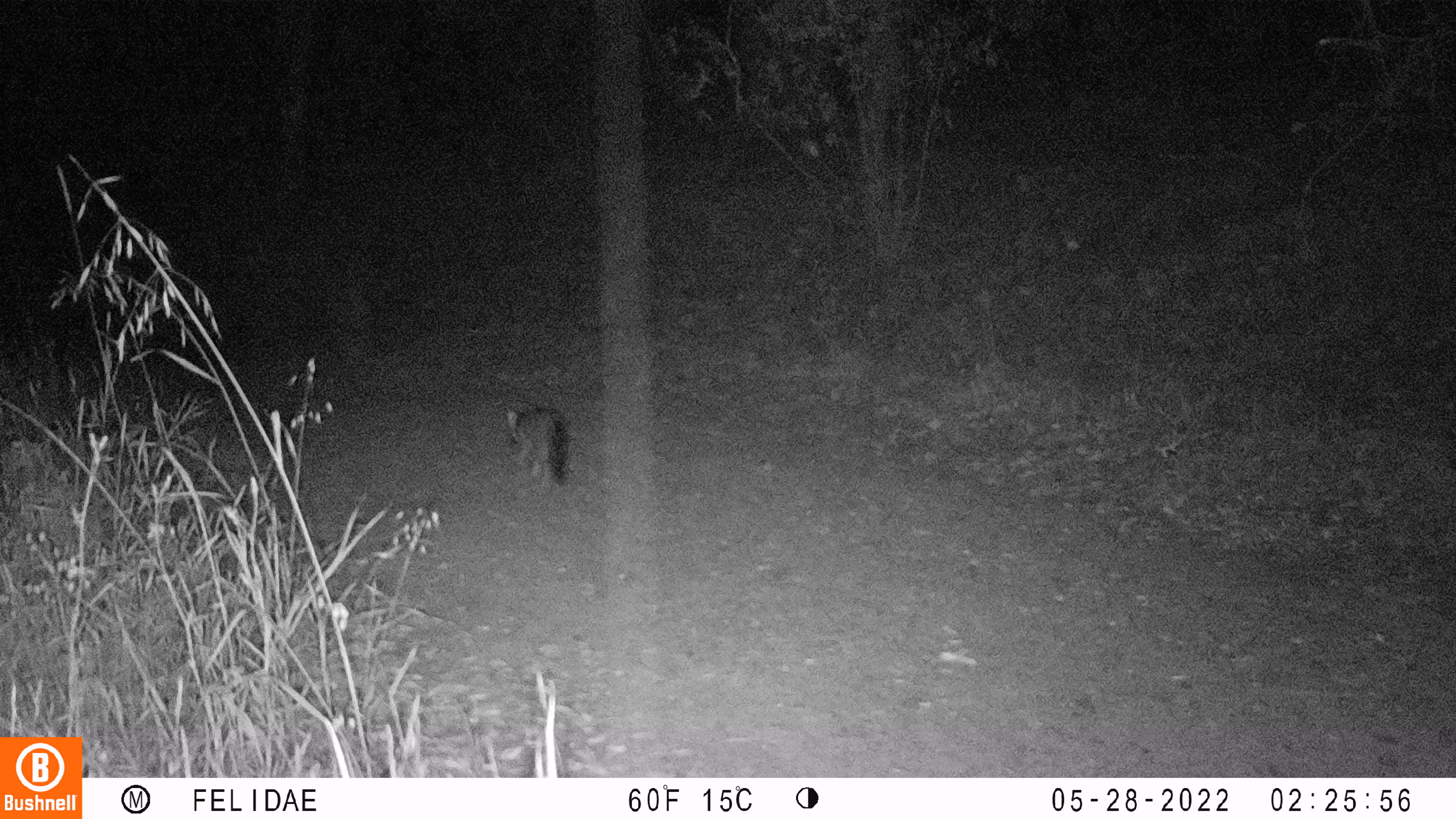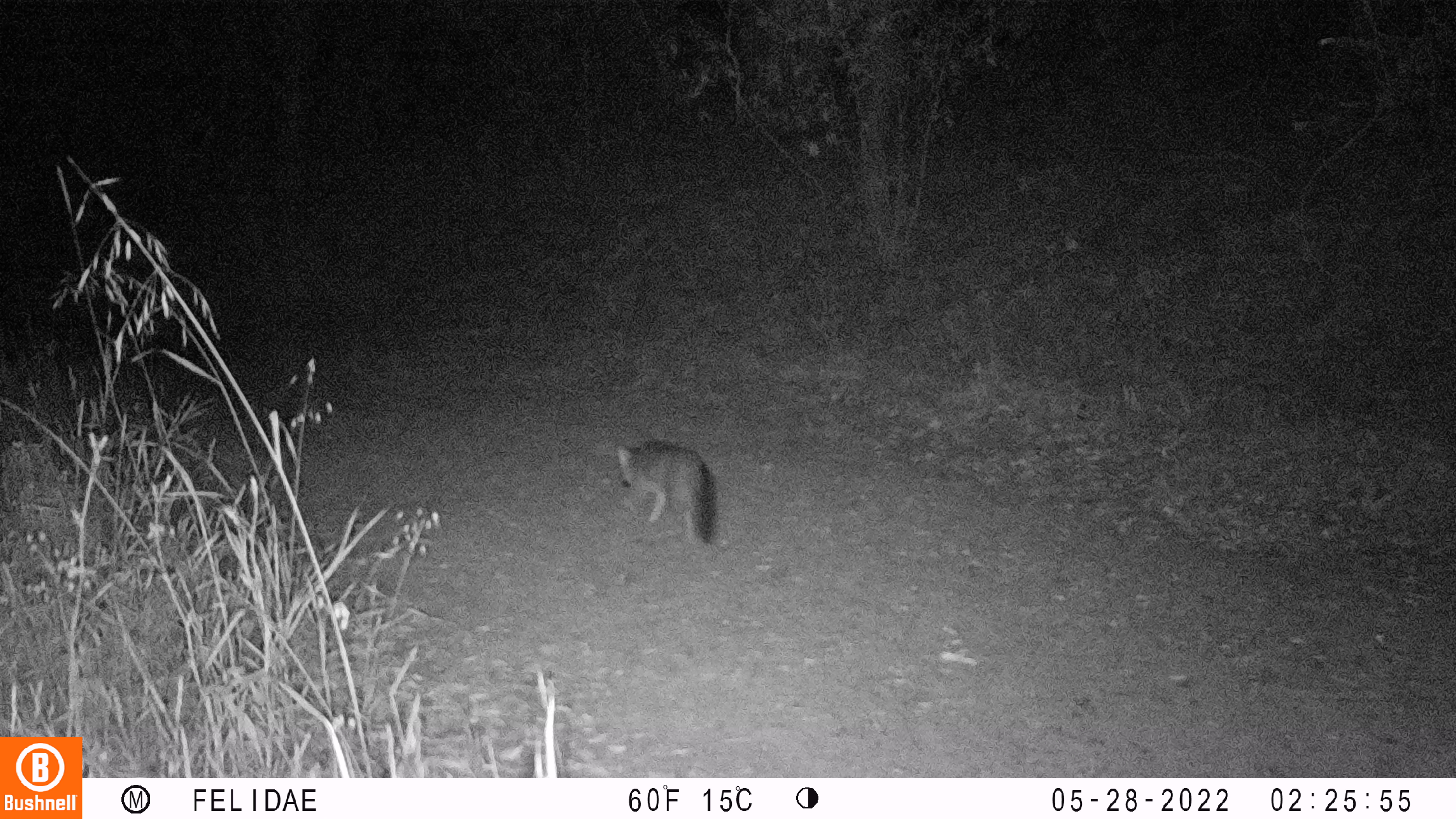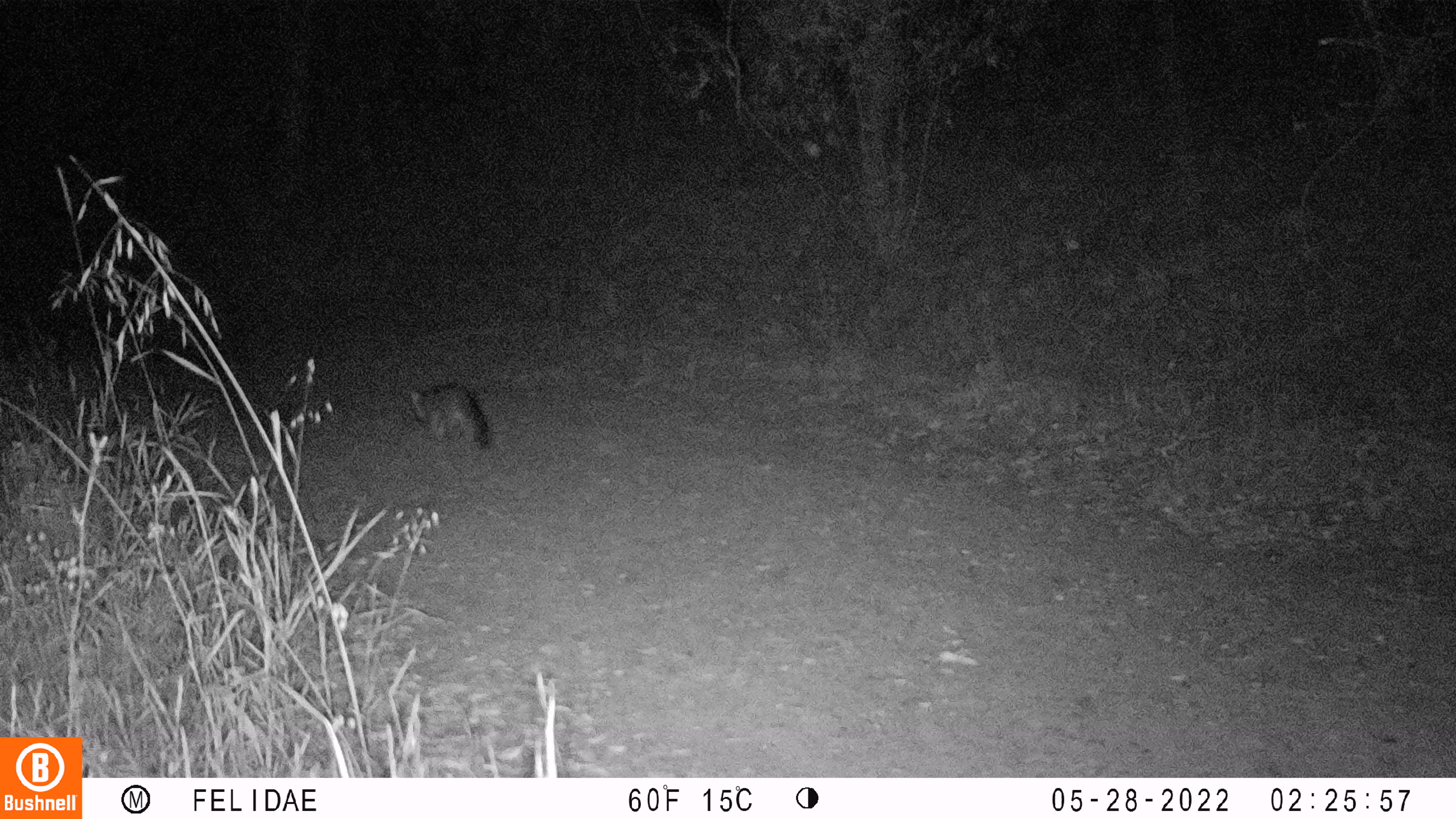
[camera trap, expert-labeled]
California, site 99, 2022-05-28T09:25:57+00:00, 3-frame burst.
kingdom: Animalia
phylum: Chordata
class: Mammalia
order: Carnivora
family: Canidae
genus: Urocyon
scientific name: Urocyon cinereoargenteus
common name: gray fox